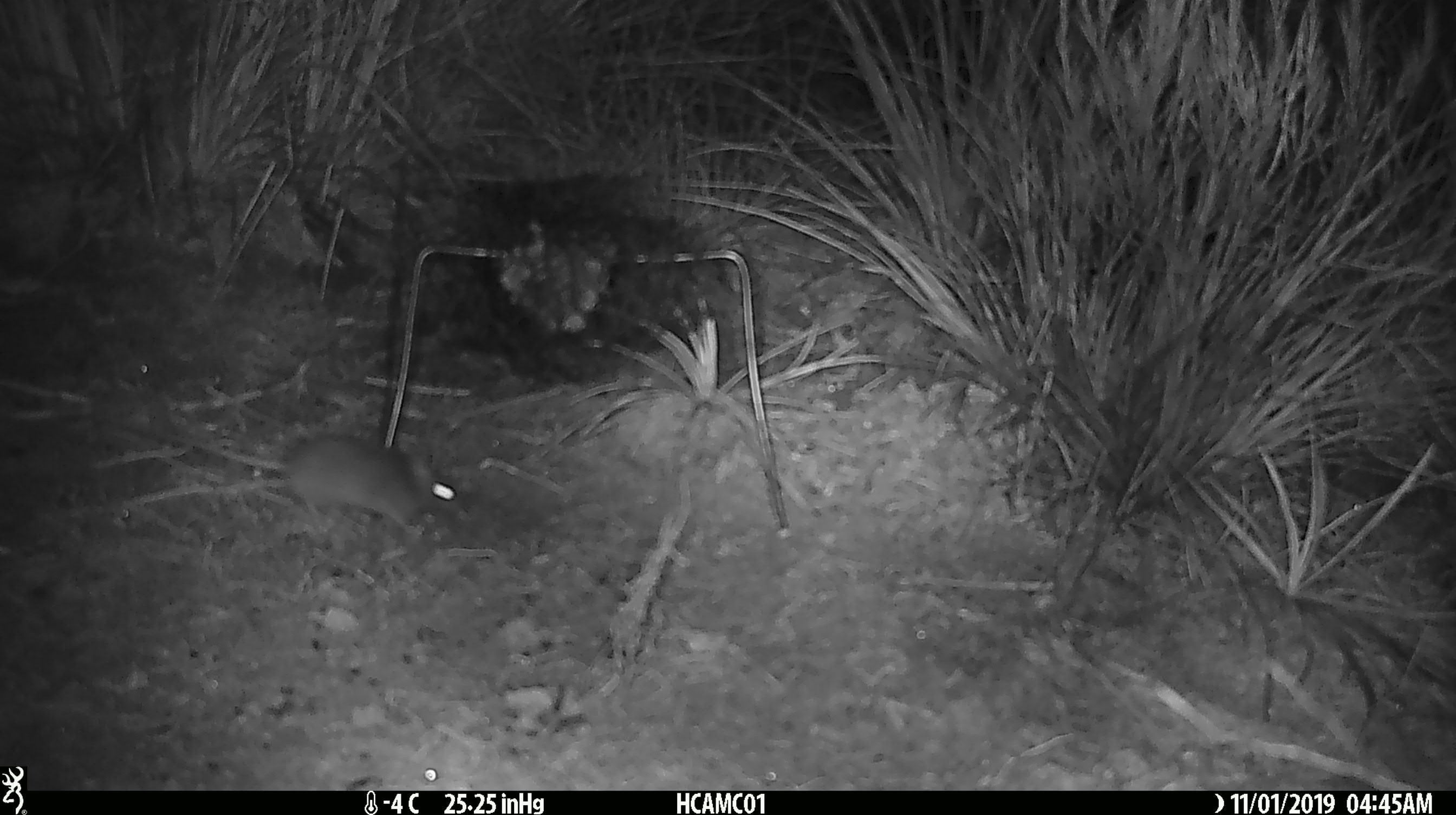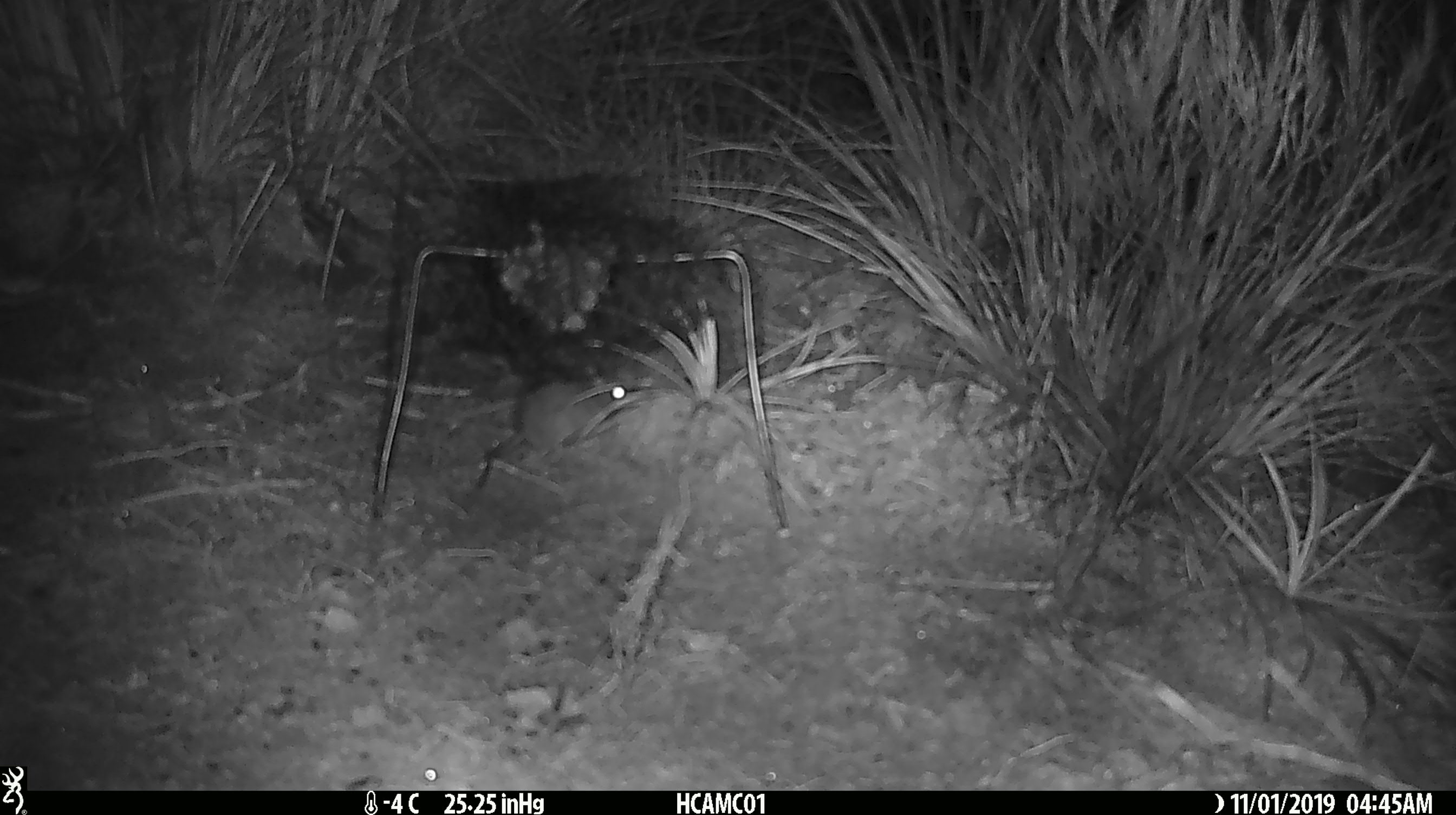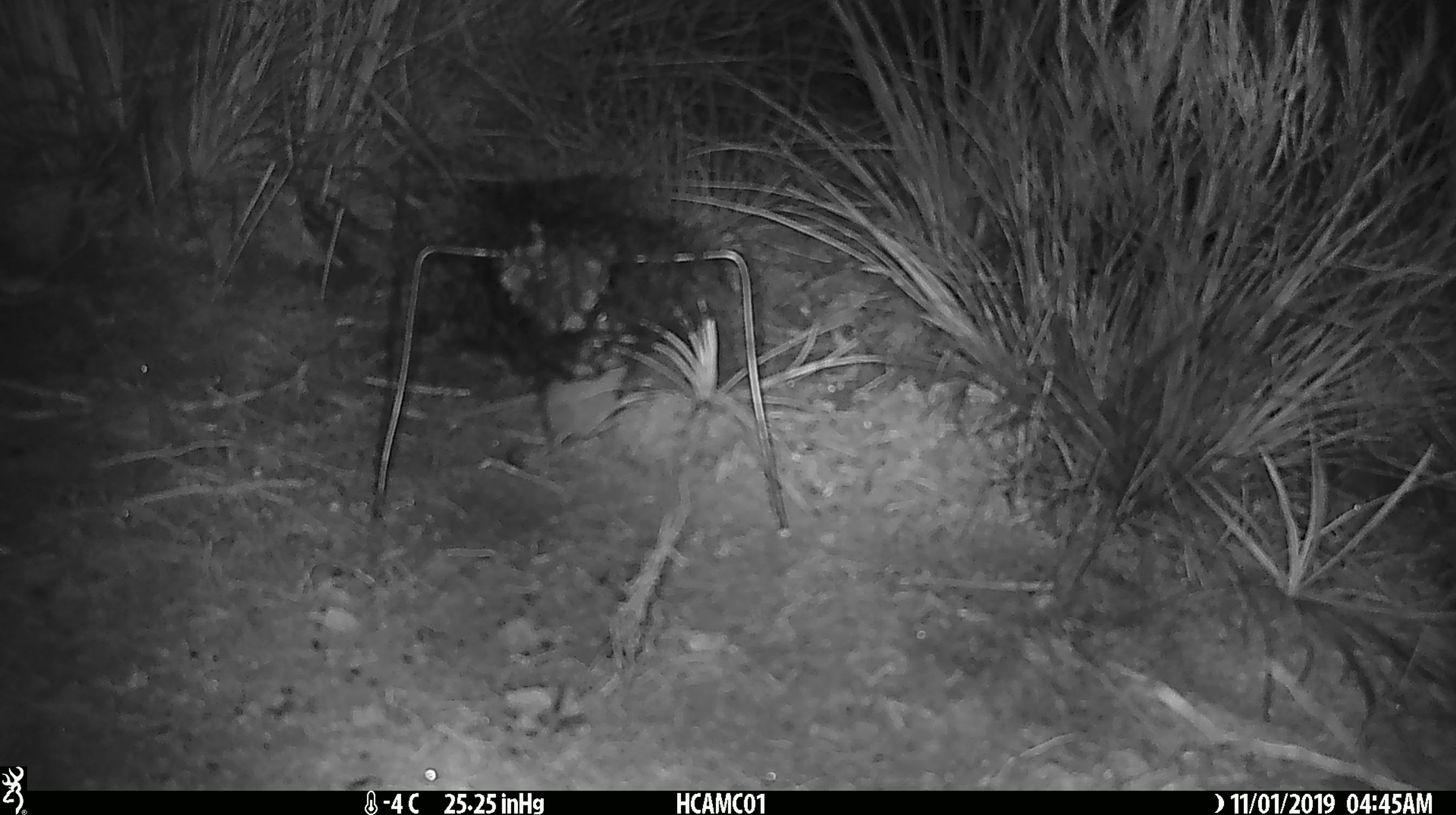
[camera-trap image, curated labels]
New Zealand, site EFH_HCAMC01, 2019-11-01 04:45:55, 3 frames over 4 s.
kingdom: Animalia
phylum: Chordata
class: Mammalia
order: Rodentia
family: Muridae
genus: Mus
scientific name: Mus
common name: mouse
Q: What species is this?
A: Mouse (Mus).